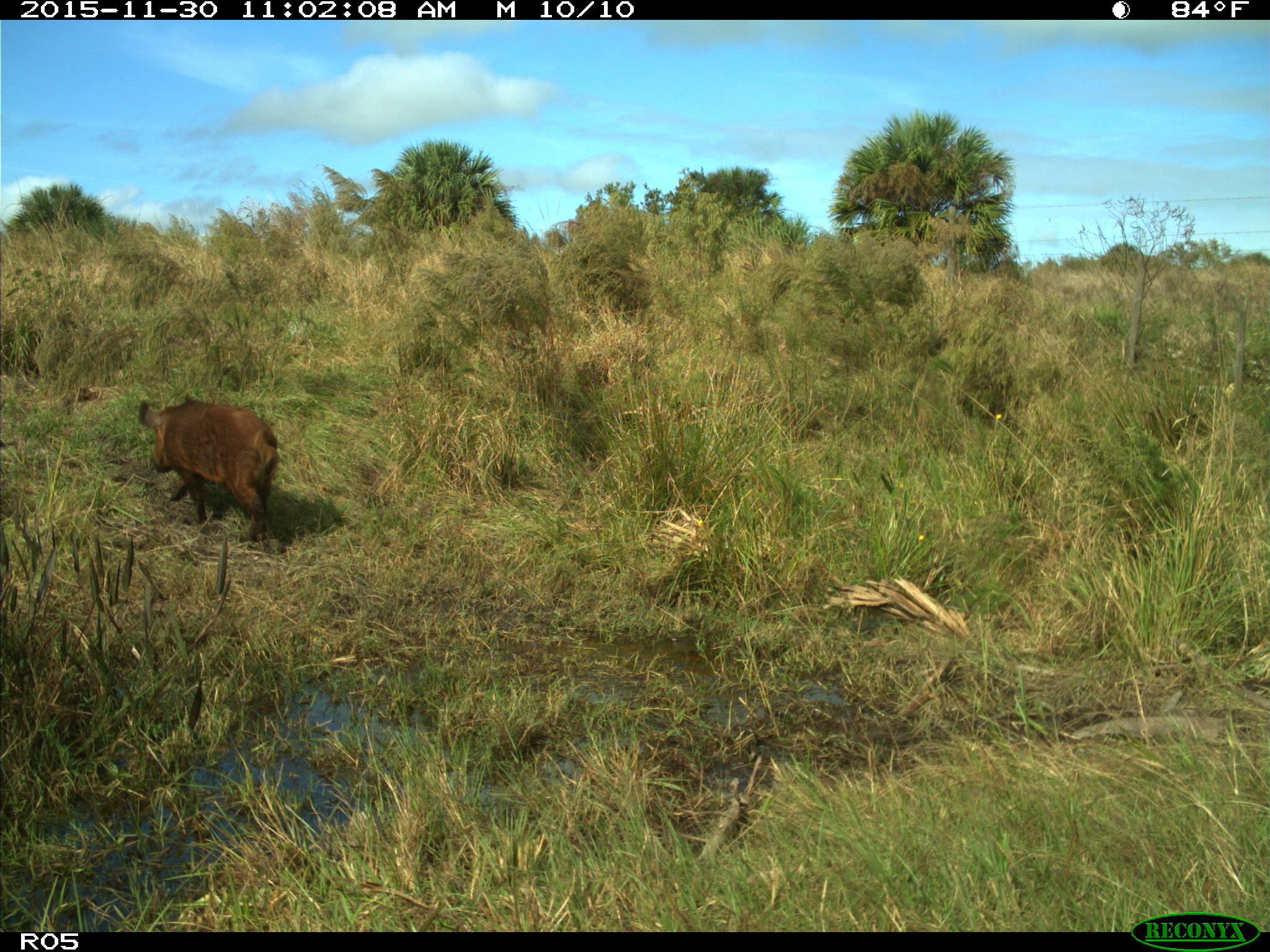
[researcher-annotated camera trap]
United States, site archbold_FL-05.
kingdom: Animalia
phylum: Chordata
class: Mammalia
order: Artiodactyla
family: Suidae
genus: Sus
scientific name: Sus scrofa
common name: wild boar